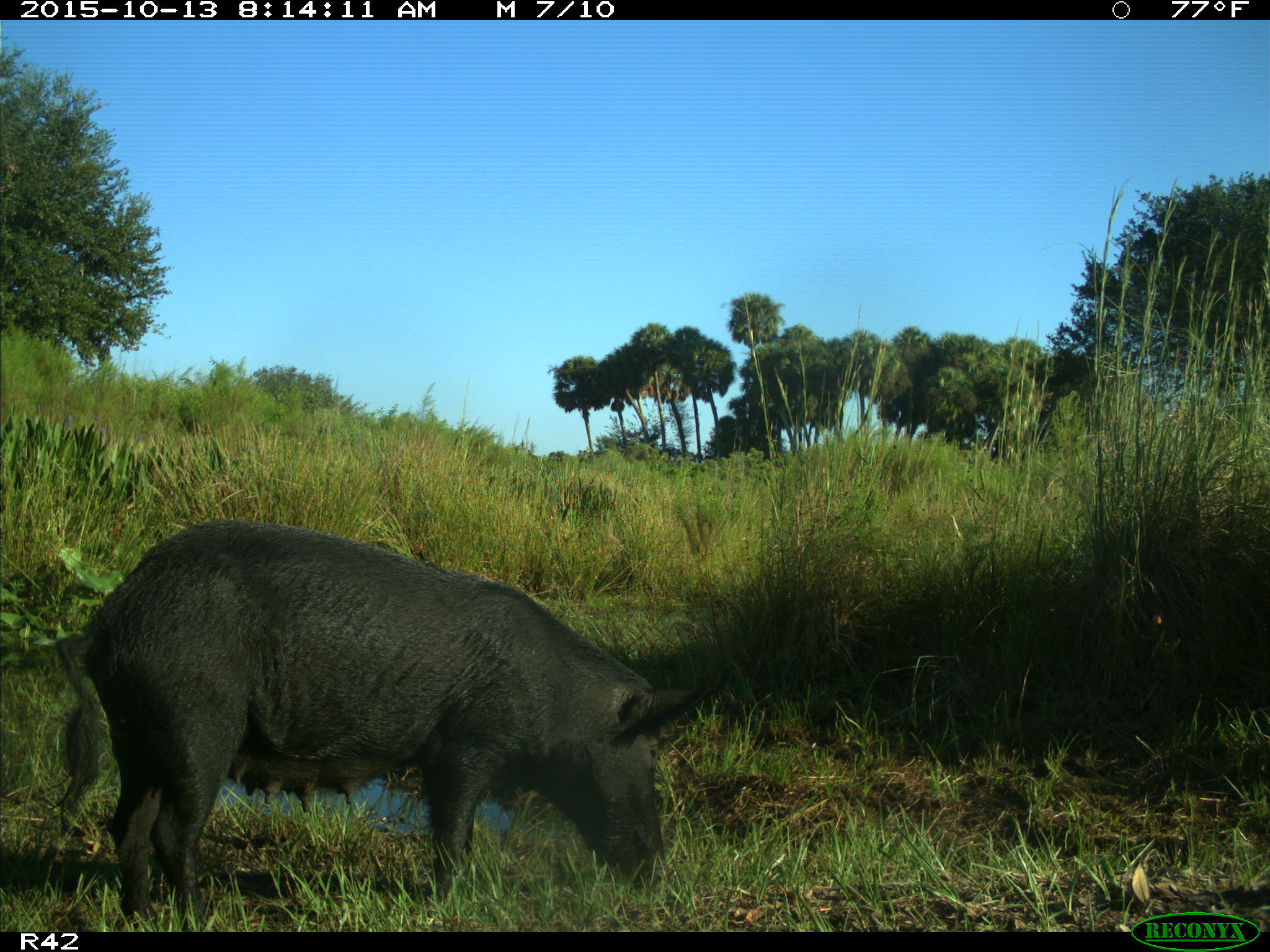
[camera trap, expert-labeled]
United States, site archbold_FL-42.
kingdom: Animalia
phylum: Chordata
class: Mammalia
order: Artiodactyla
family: Suidae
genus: Sus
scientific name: Sus scrofa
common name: wild boar